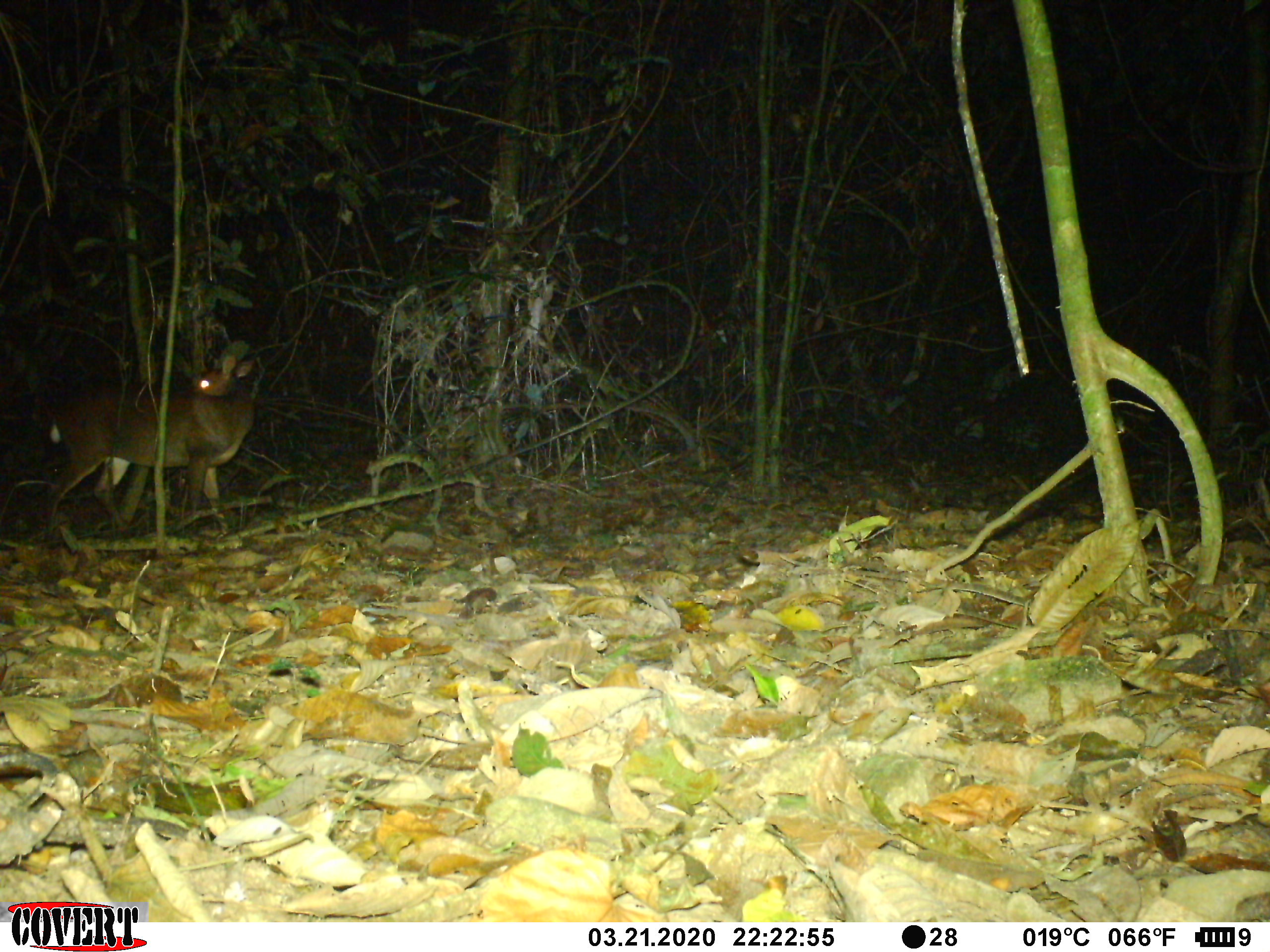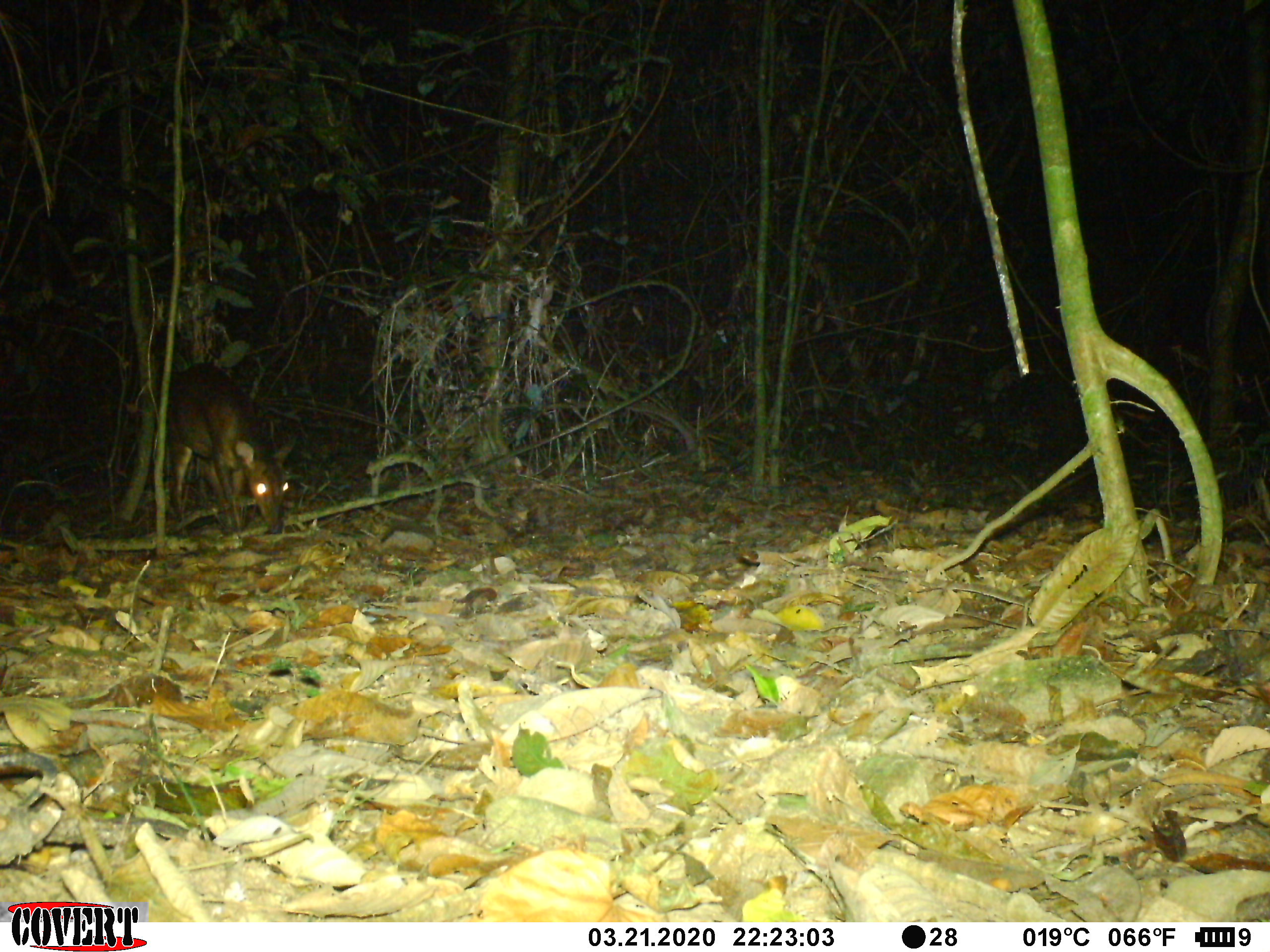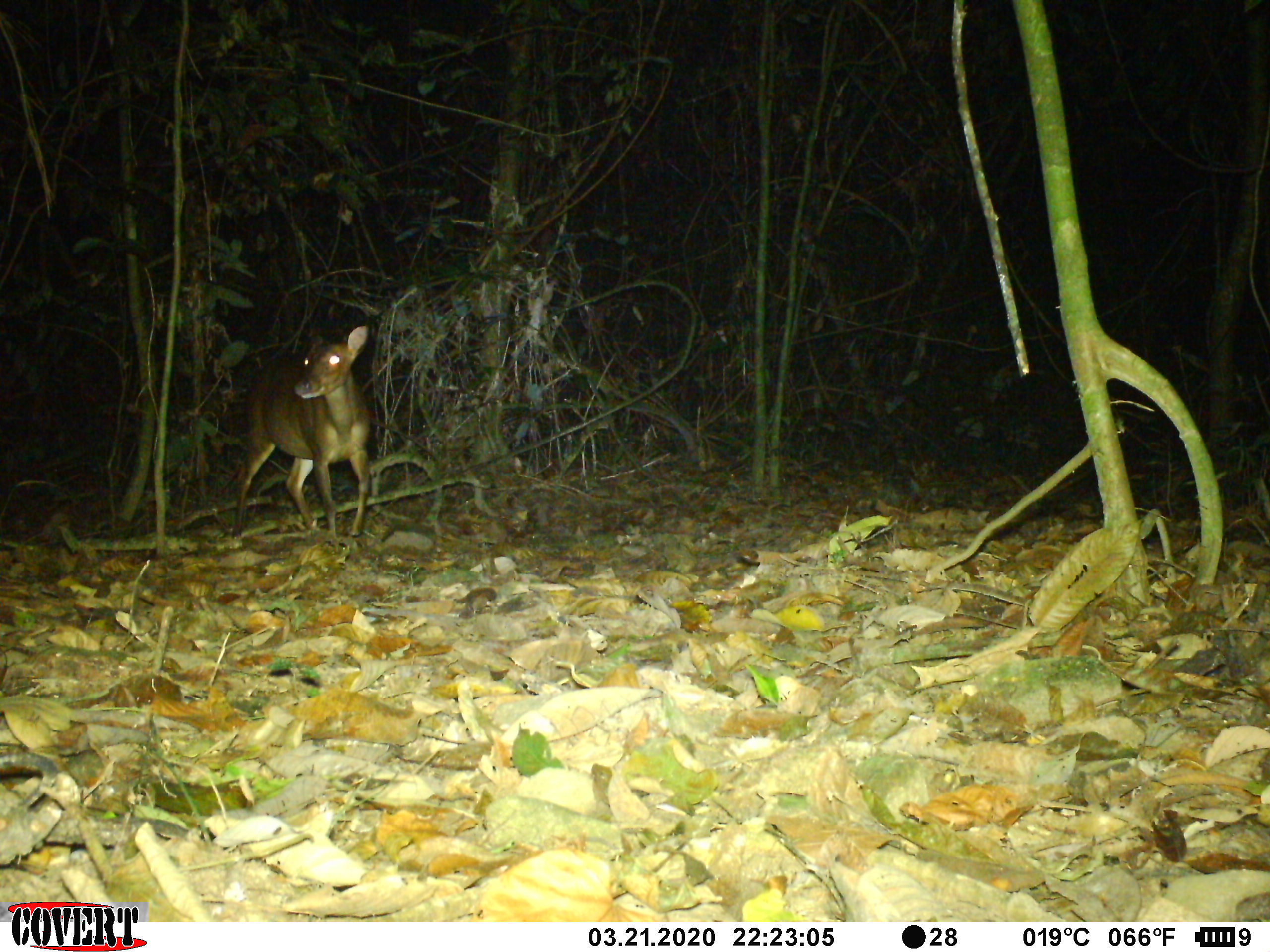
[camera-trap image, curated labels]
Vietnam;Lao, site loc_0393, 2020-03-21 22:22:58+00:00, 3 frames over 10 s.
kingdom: Animalia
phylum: Chordata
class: Mammalia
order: Artiodactyla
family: Cervidae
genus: Muntiacus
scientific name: Muntiacus vuquangensis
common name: large-antlered muntjac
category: large antlered muntjac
Large antlered muntjac (large-antlered muntjac) (Muntiacus vuquangensis). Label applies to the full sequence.